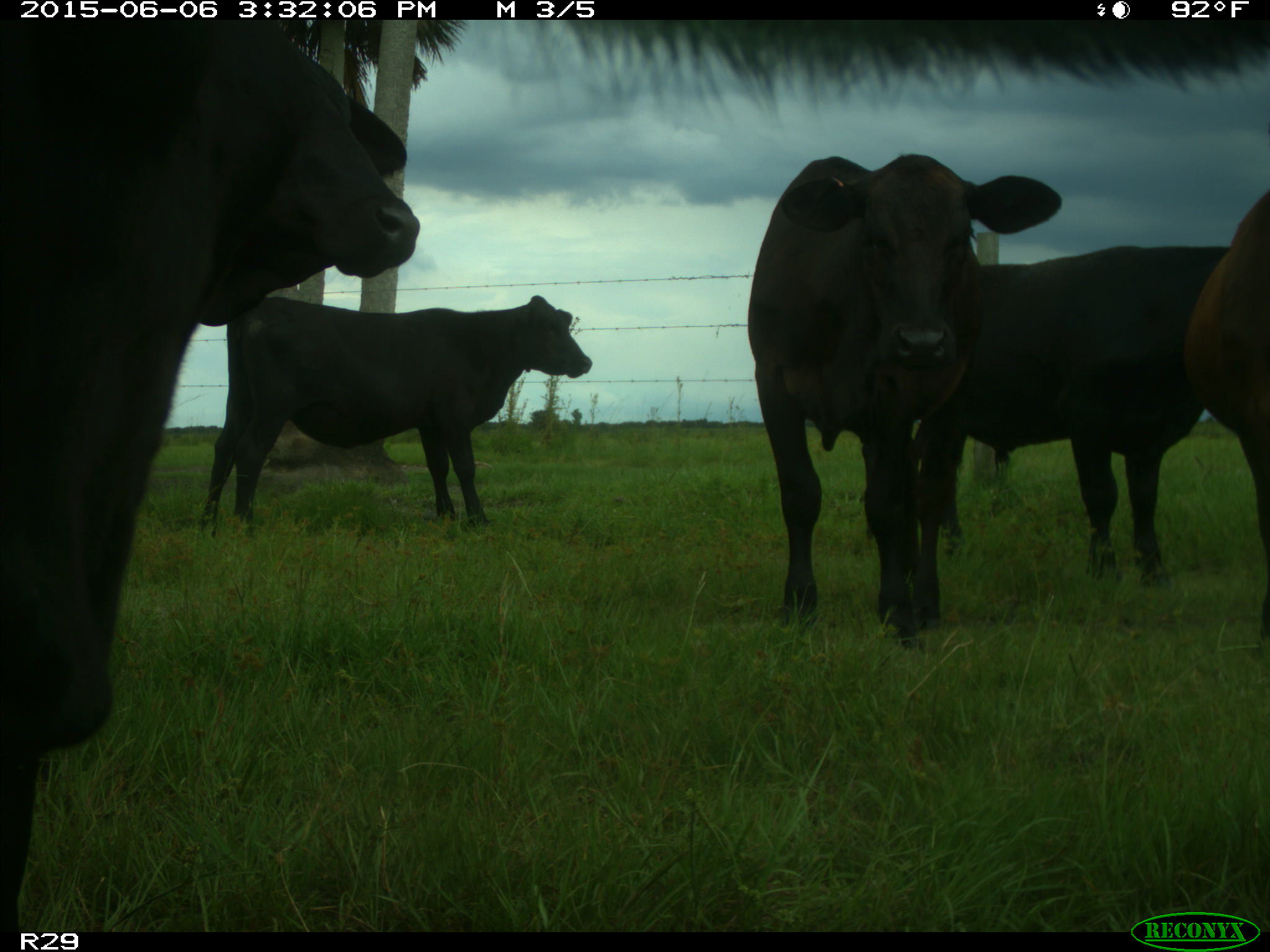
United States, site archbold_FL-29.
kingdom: Animalia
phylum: Chordata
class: Mammalia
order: Artiodactyla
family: Bovidae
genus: Bos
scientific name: Bos taurus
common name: domestic cow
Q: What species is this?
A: Bos taurus (domestic cow).